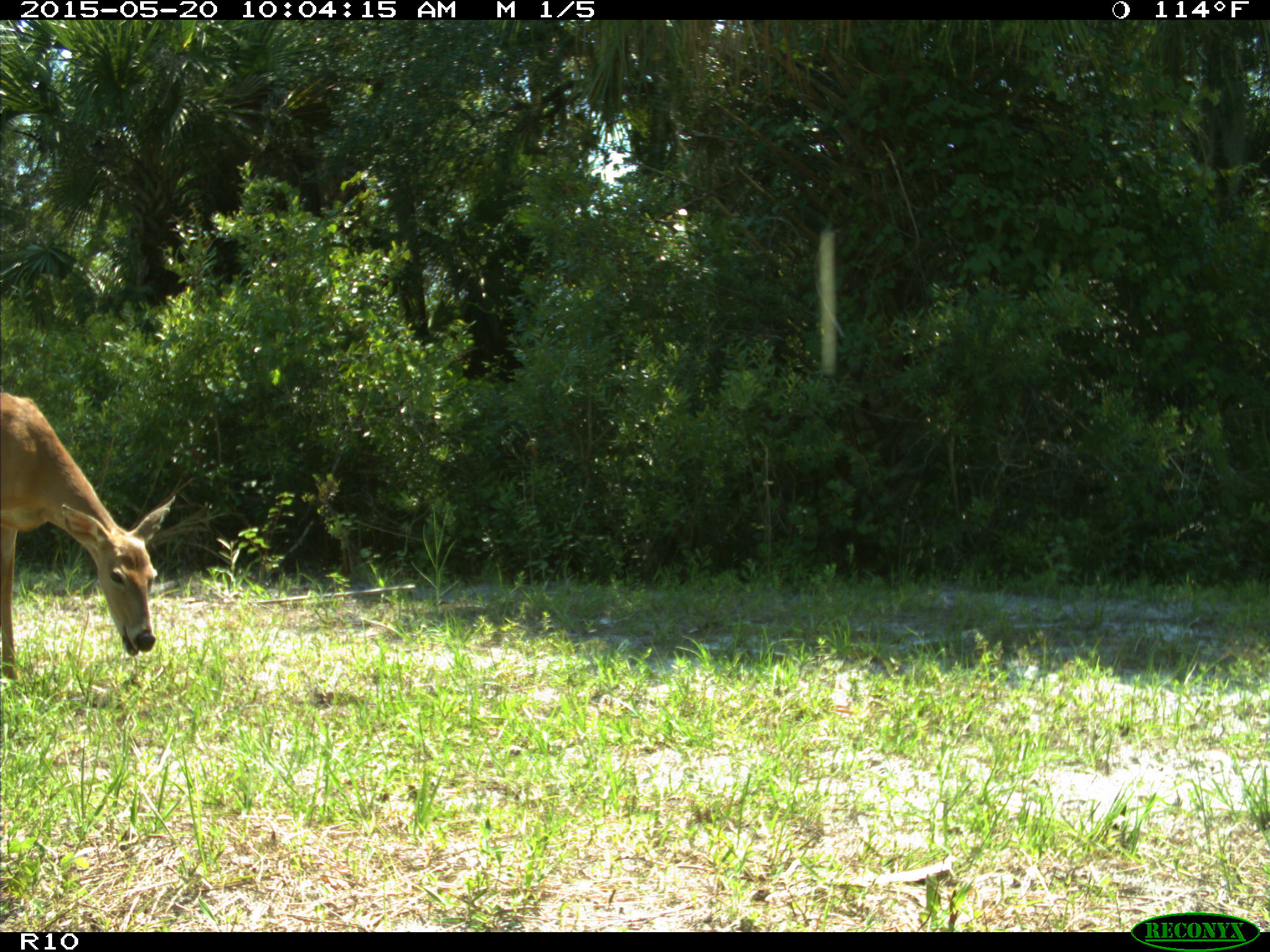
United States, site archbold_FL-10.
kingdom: Animalia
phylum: Chordata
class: Mammalia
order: Artiodactyla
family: Cervidae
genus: Odocoileus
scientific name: Odocoileus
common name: deer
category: unidentified deer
Unidentified deer (deer) (Odocoileus).